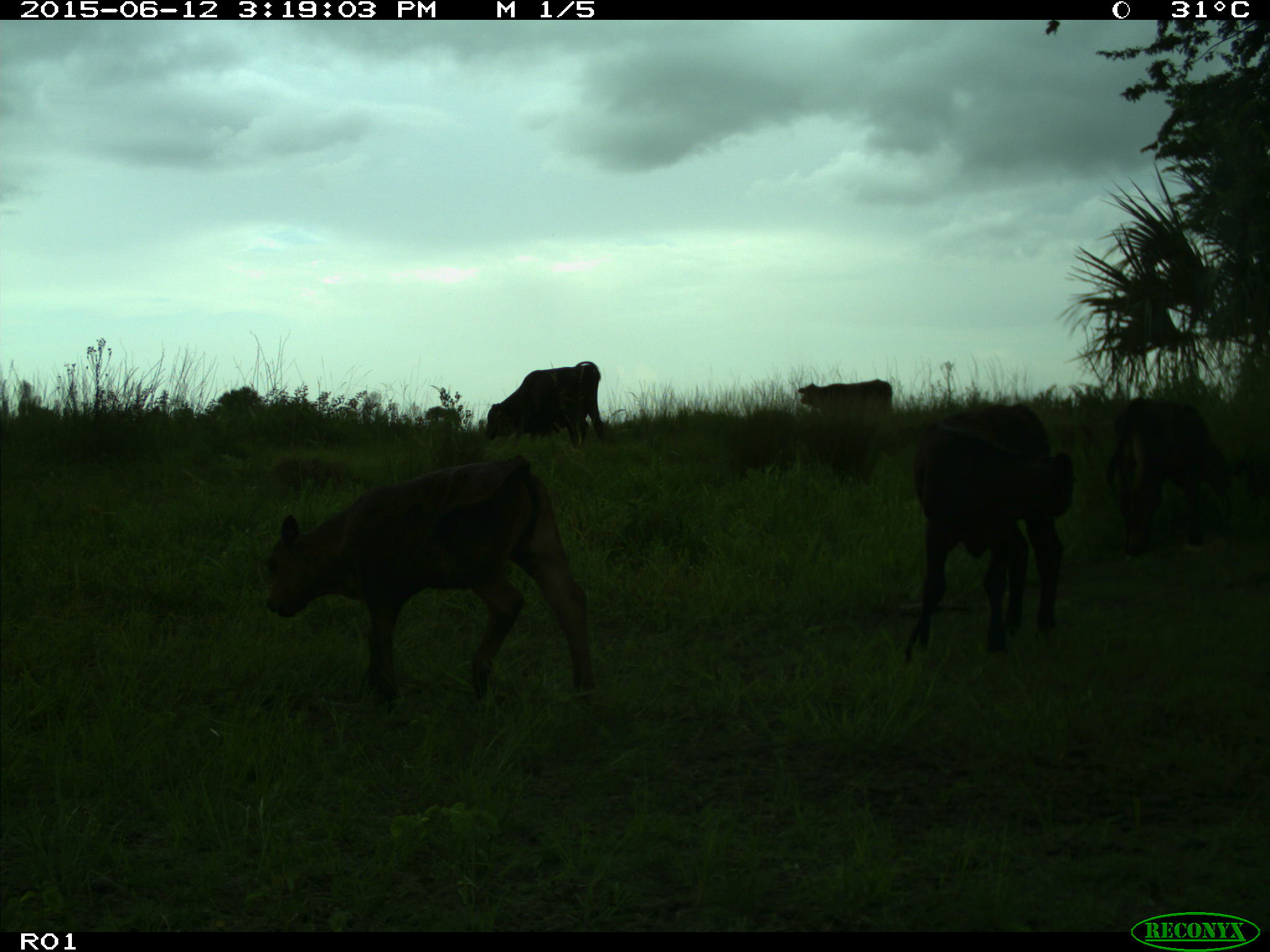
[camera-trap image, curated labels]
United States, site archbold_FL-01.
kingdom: Animalia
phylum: Chordata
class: Mammalia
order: Artiodactyla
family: Bovidae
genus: Bos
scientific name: Bos taurus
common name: domestic cow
Bos taurus (domestic cow).